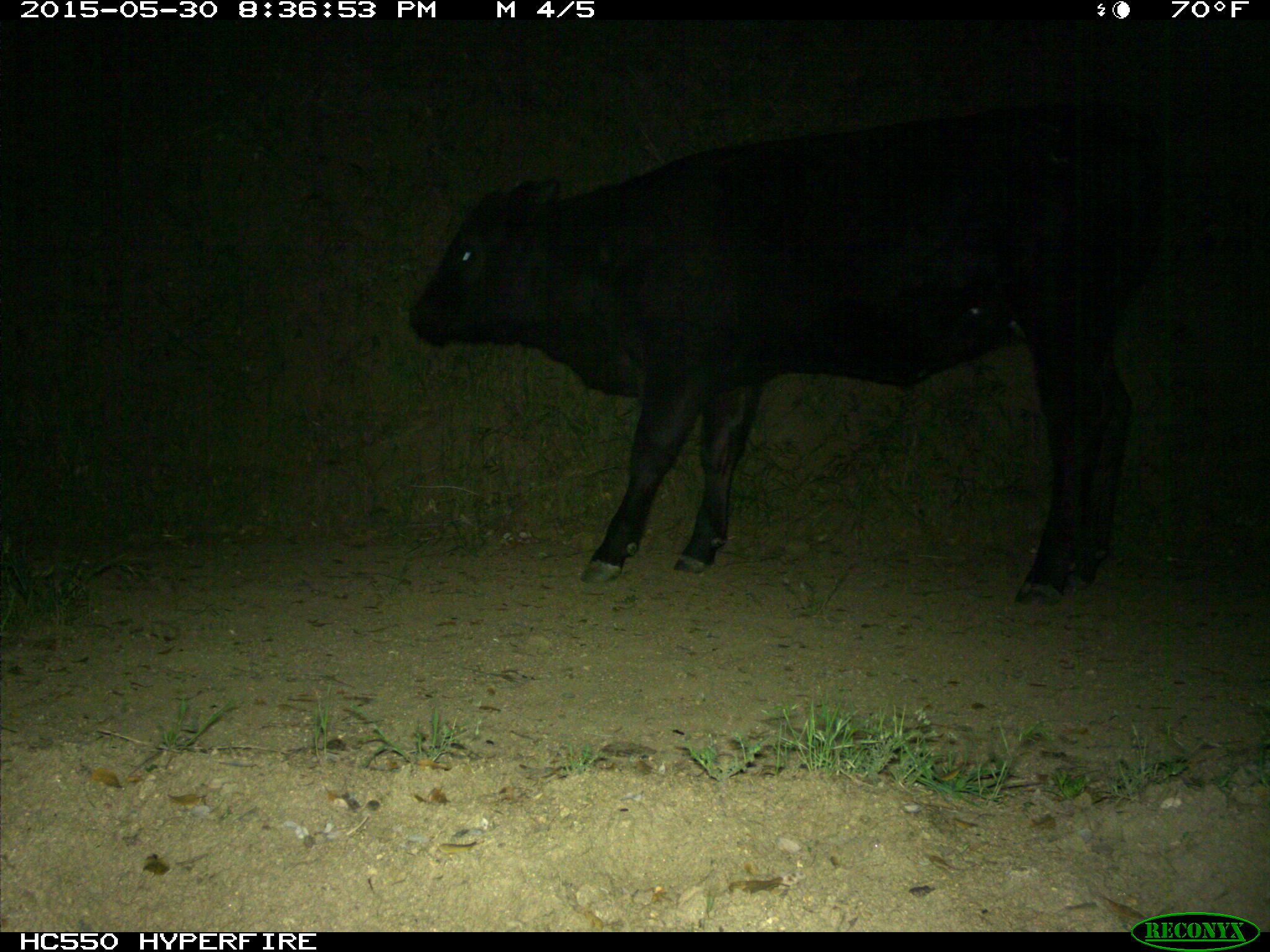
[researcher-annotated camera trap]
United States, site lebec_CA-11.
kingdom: Animalia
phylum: Chordata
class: Mammalia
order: Artiodactyla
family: Bovidae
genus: Bos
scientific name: Bos taurus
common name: domestic cow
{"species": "Bos taurus (domestic cow)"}